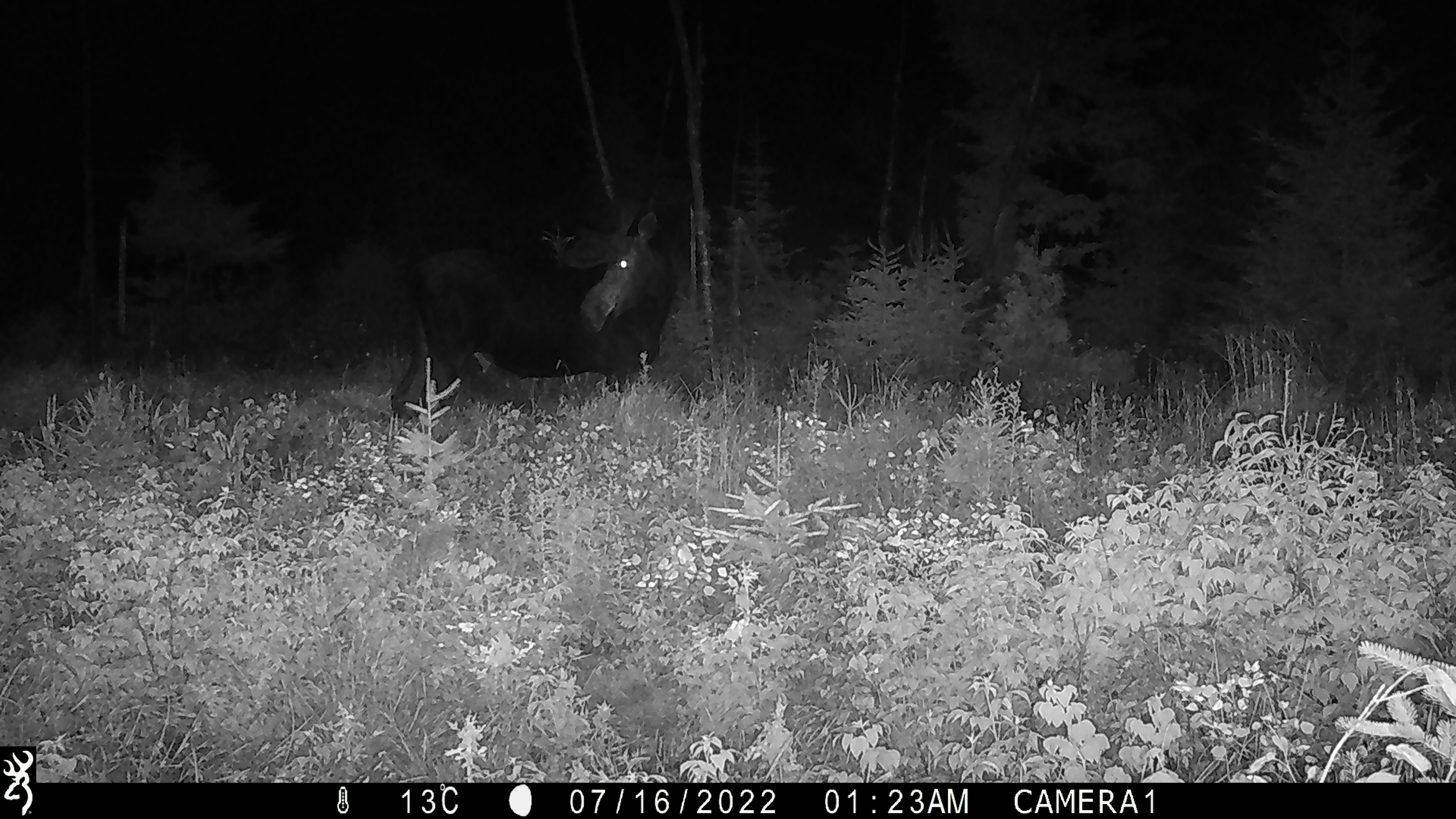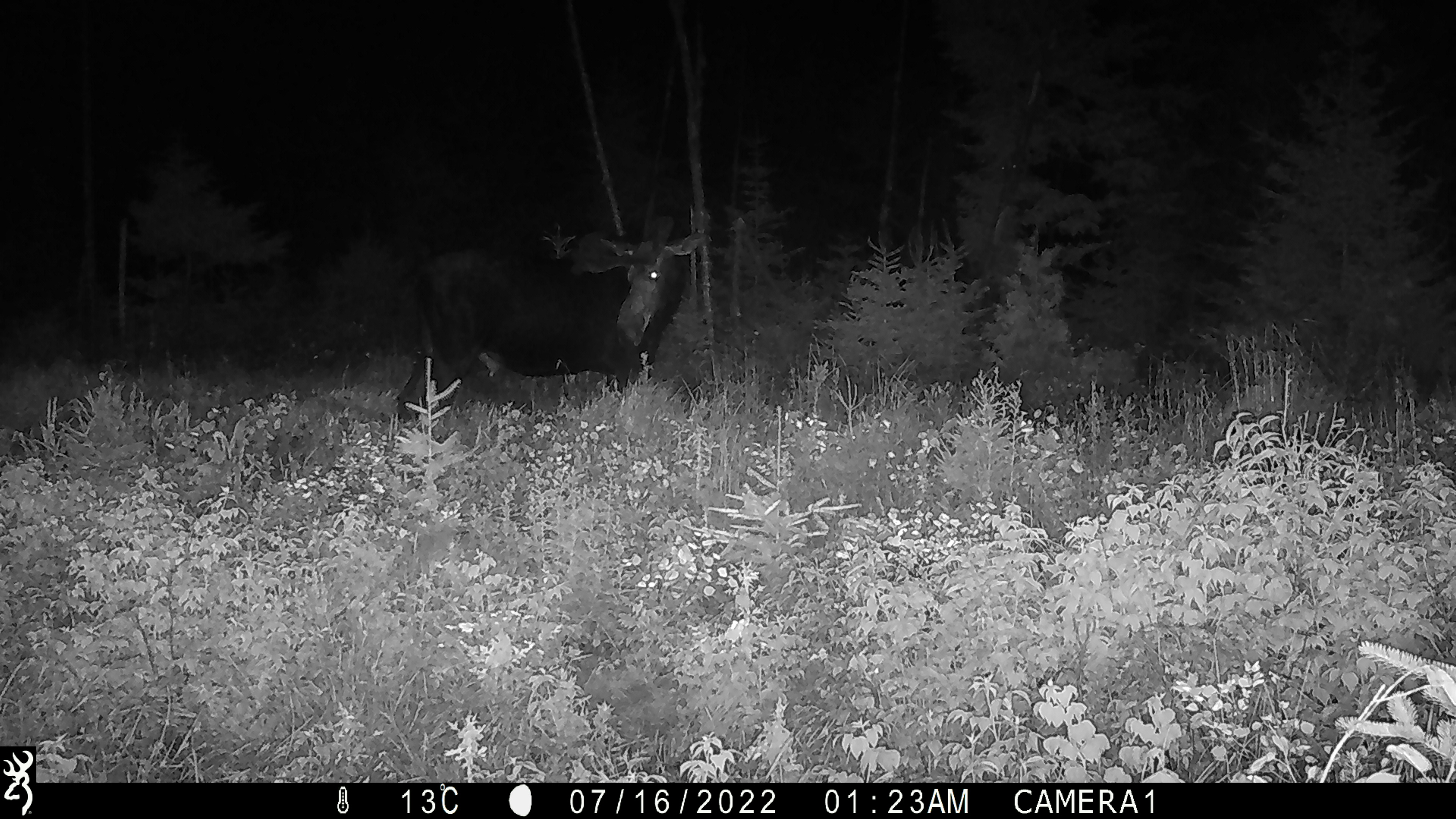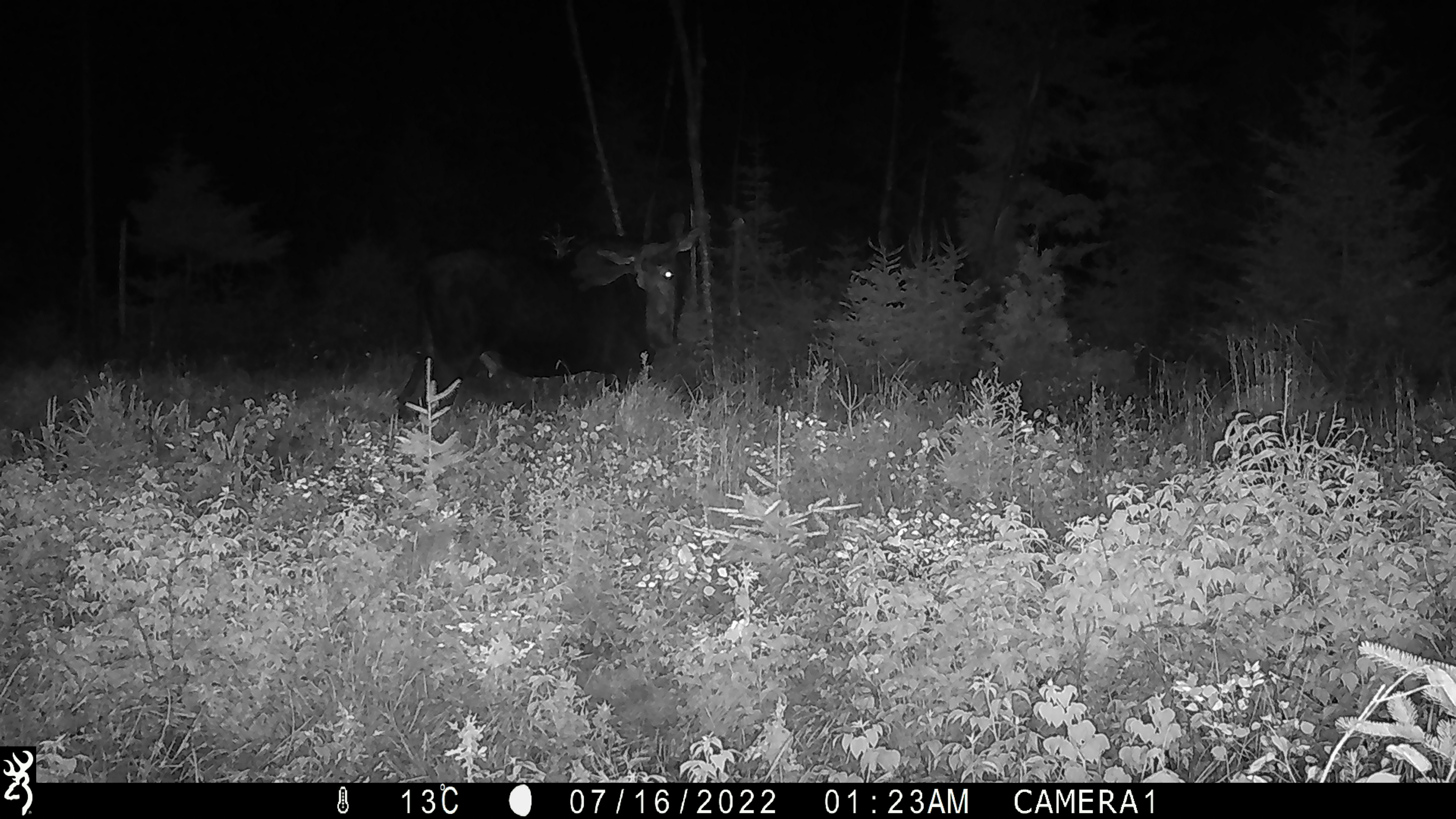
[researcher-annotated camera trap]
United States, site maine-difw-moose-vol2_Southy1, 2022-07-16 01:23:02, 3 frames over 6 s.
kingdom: Animalia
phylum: Chordata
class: Mammalia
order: Artiodactyla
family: Cervidae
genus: Alces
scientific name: Alces alces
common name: moose